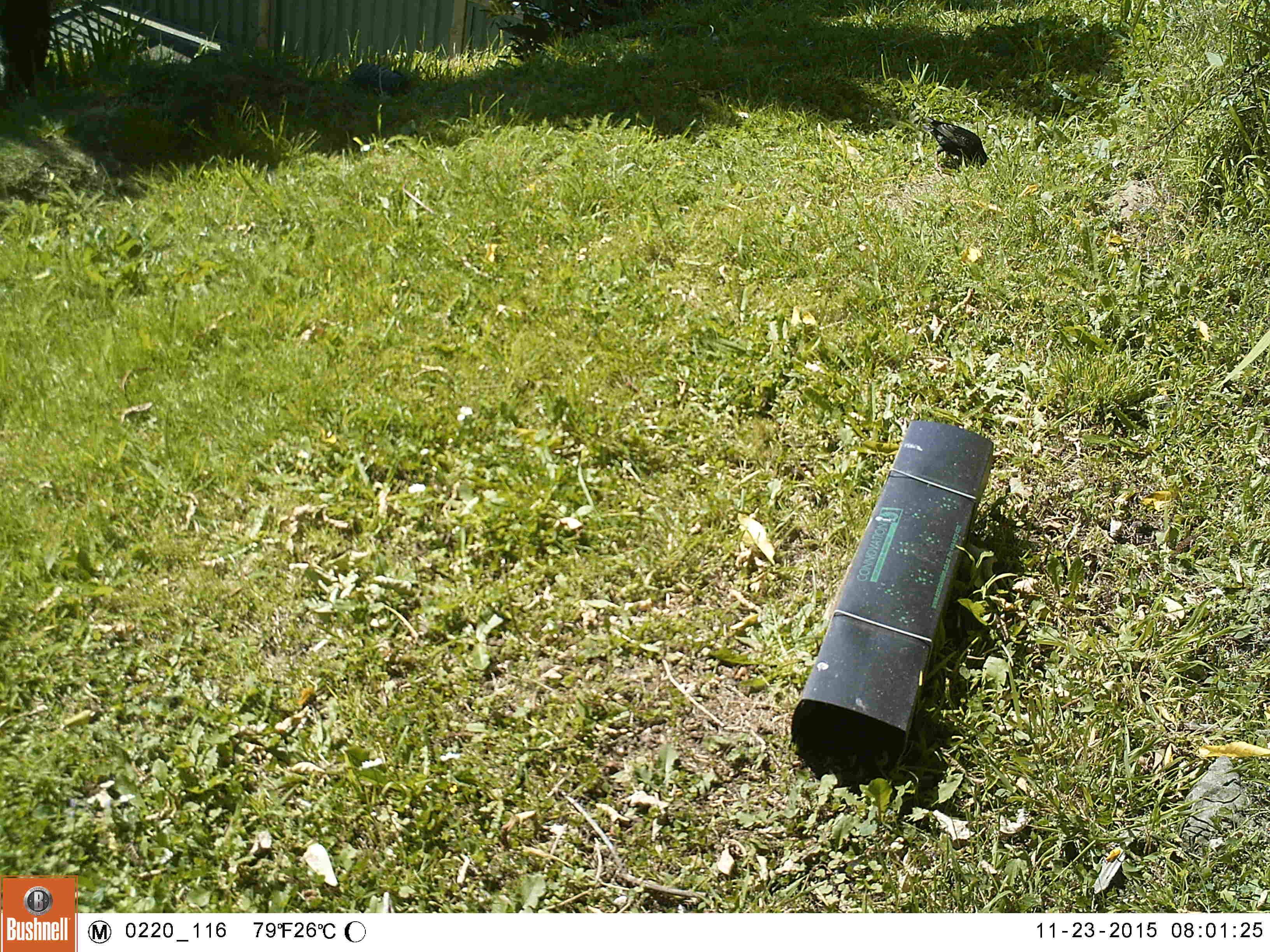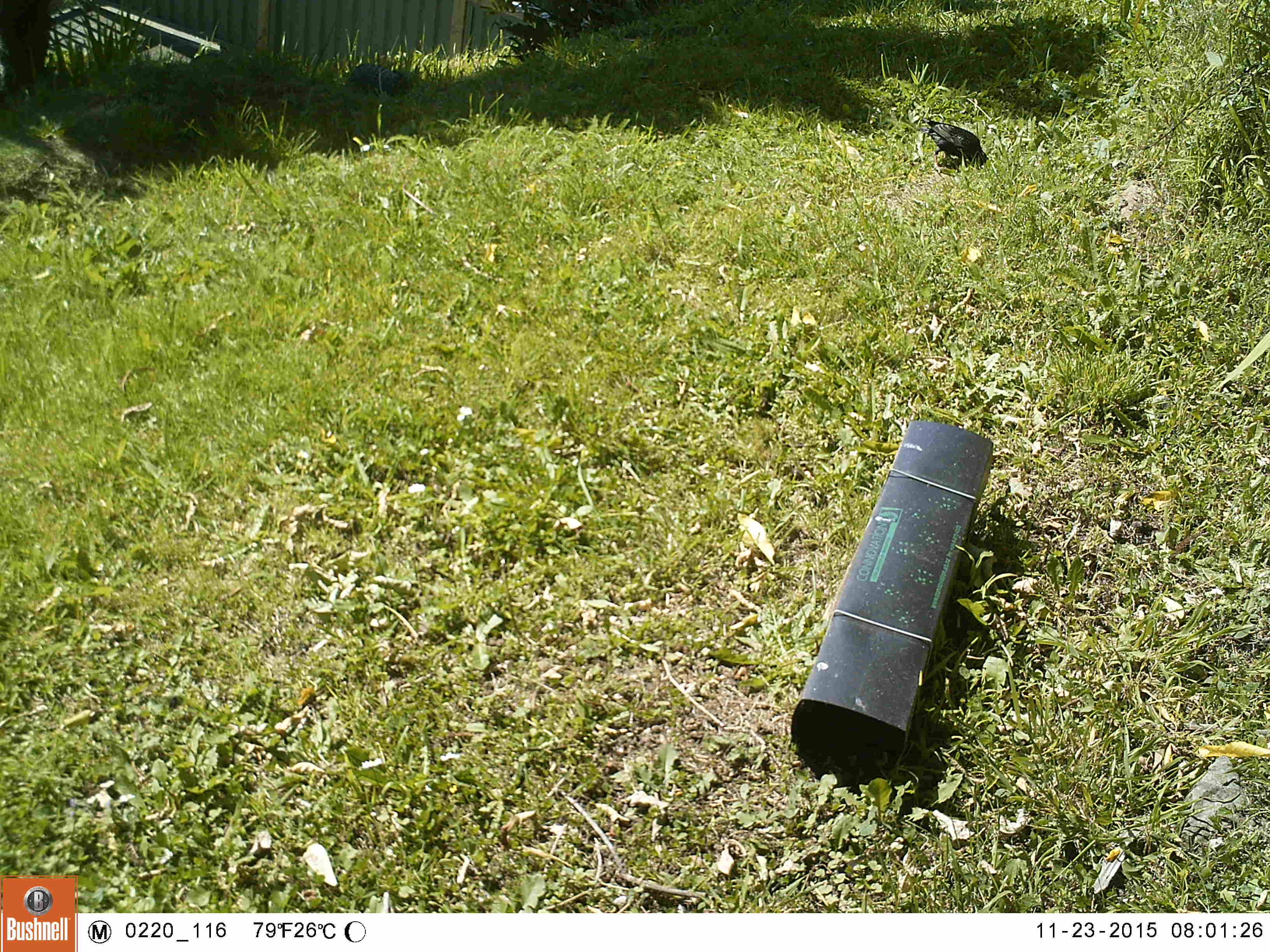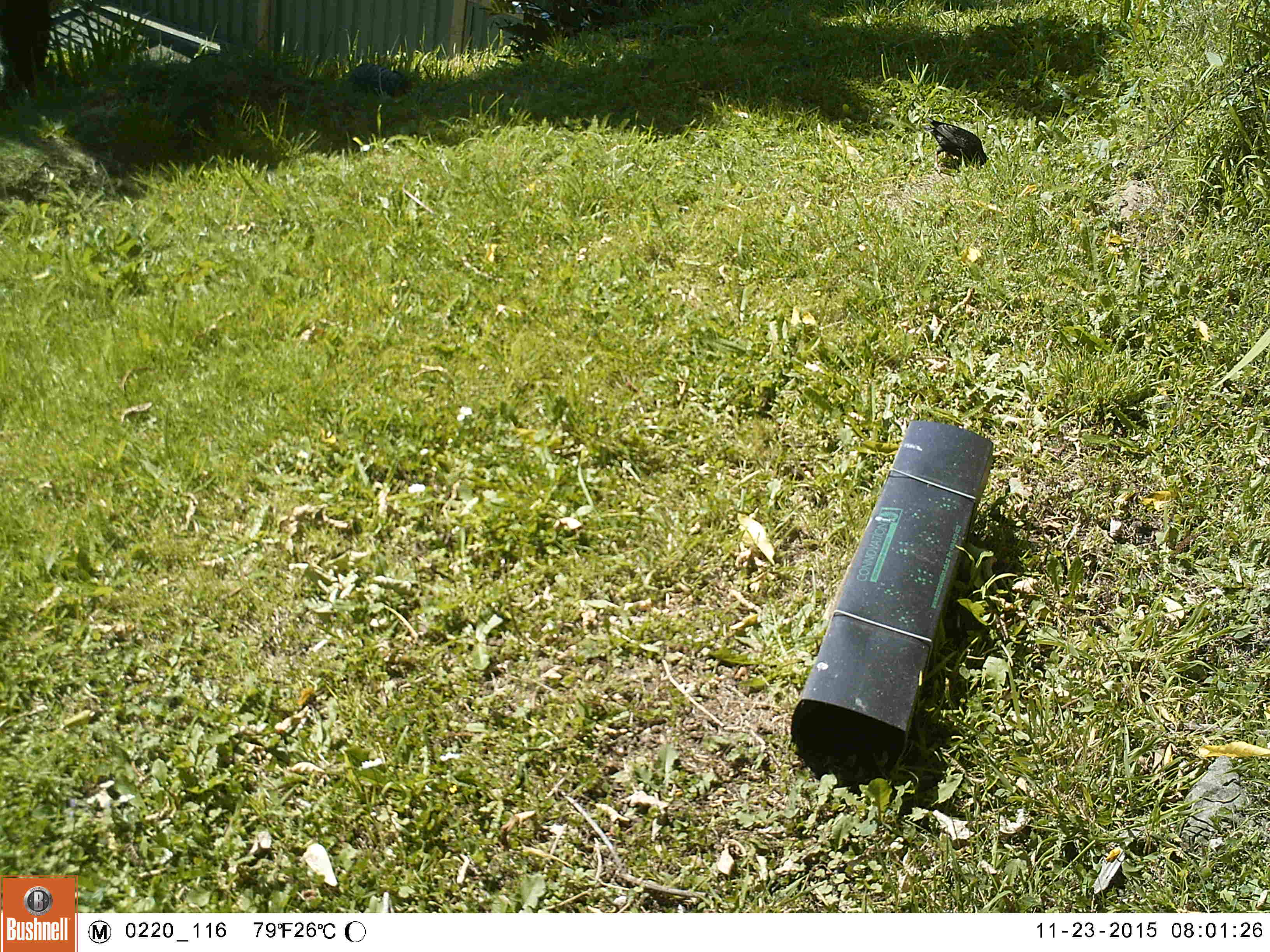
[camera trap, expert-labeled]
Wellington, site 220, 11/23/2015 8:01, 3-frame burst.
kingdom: Animalia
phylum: Chordata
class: Aves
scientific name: Aves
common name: bird